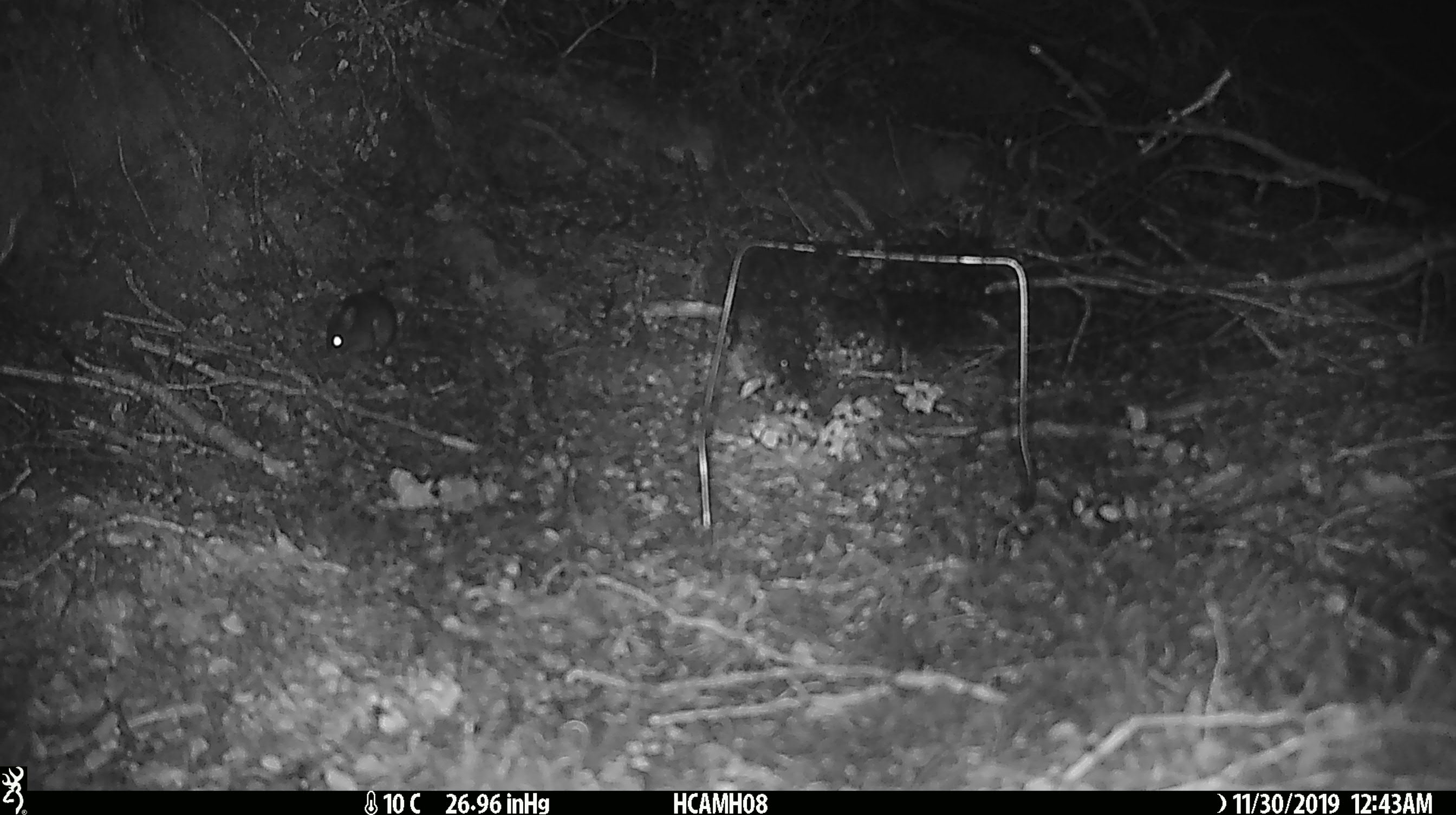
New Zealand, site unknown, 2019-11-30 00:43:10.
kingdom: Animalia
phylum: Chordata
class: Mammalia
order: Rodentia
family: Muridae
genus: Mus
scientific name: Mus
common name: mouse